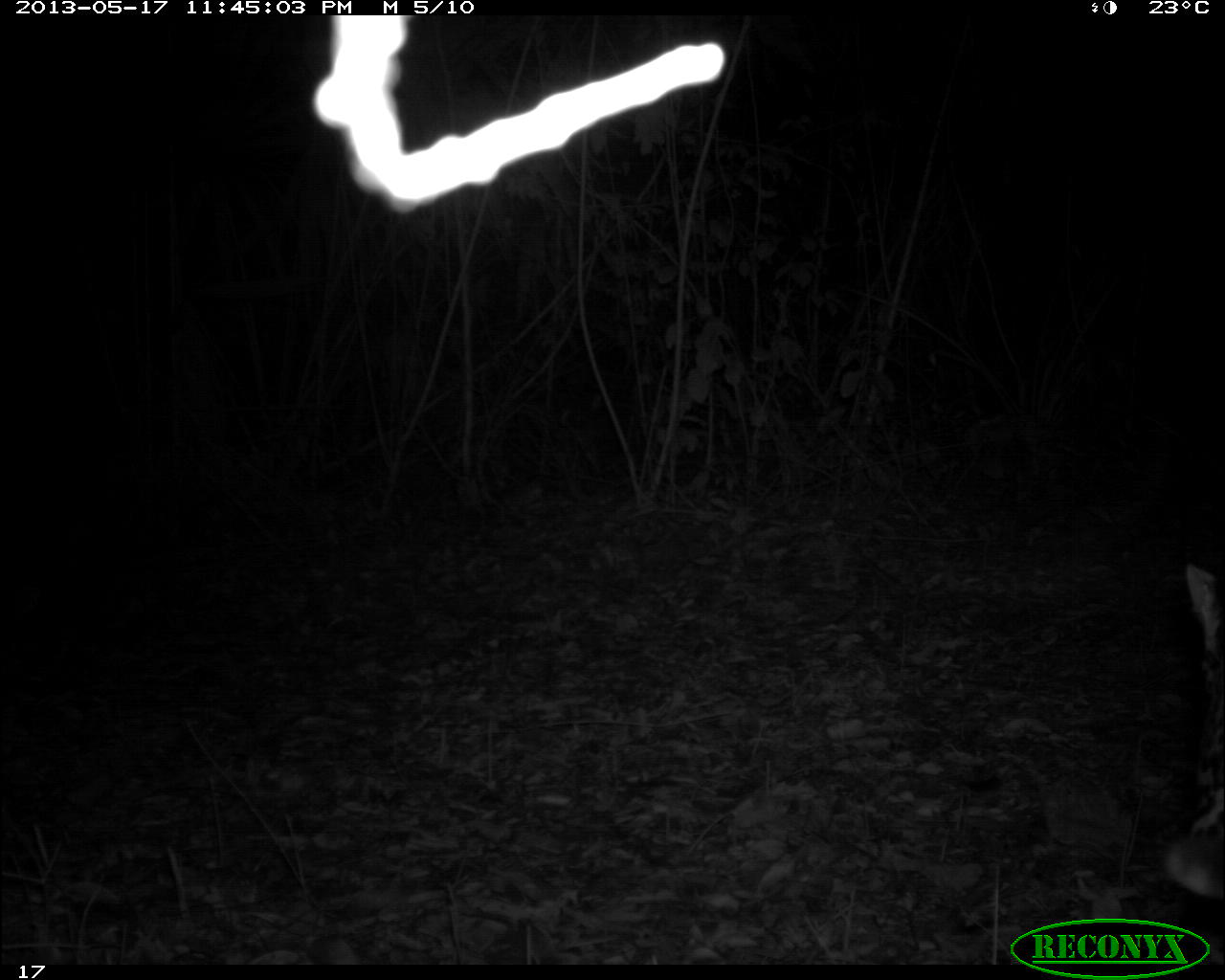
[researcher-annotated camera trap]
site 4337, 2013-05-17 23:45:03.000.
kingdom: Animalia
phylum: Chordata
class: Mammalia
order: Carnivora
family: Felidae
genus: Leopardus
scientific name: Leopardus pardalis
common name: ocelot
Leopardus pardalis (ocelot), count 1, sex female.